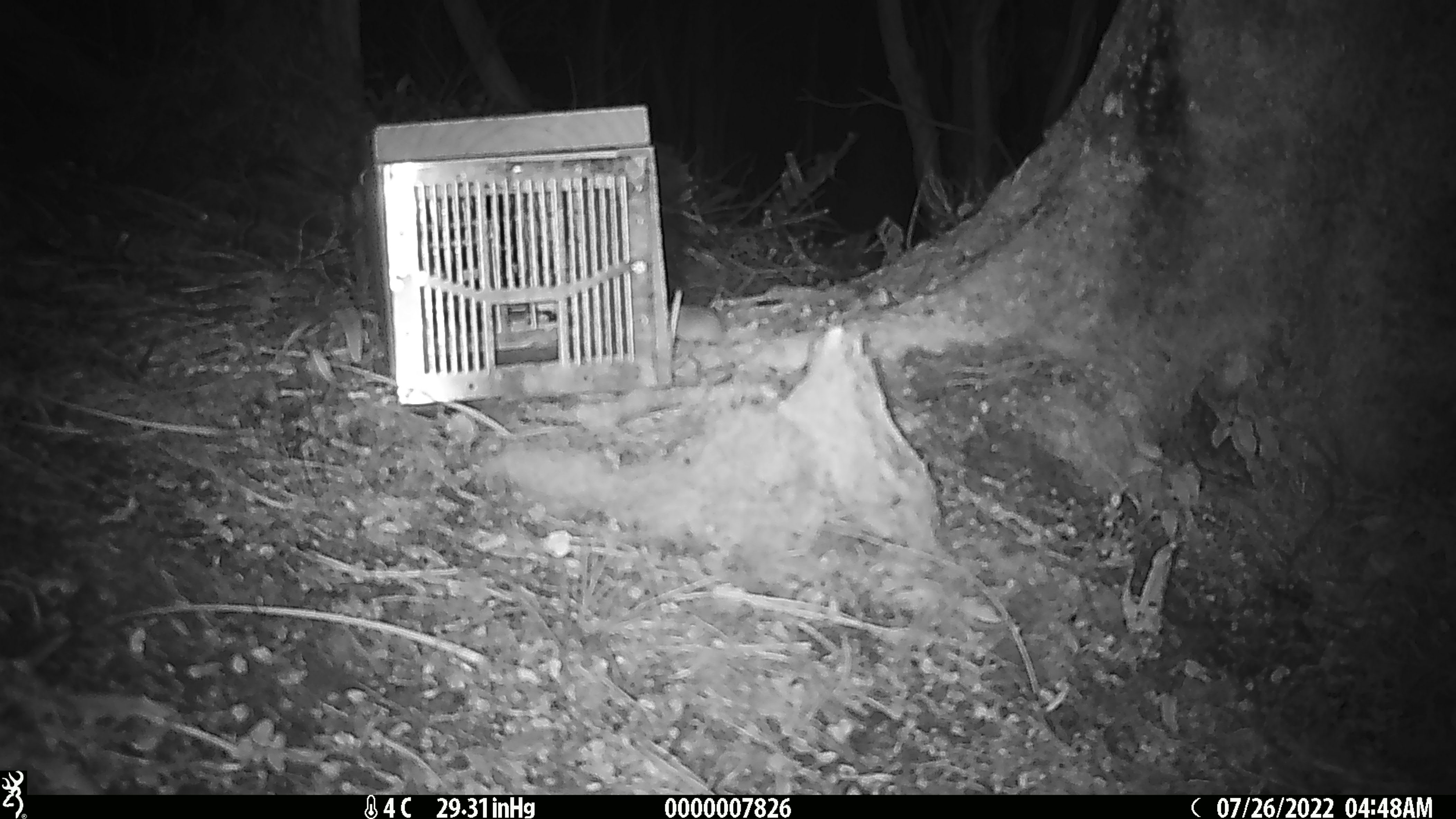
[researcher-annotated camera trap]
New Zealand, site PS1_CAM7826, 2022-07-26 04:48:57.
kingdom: Animalia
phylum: Chordata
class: Mammalia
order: Rodentia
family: Muridae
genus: Mus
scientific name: Mus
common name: mouse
Mouse (Mus).